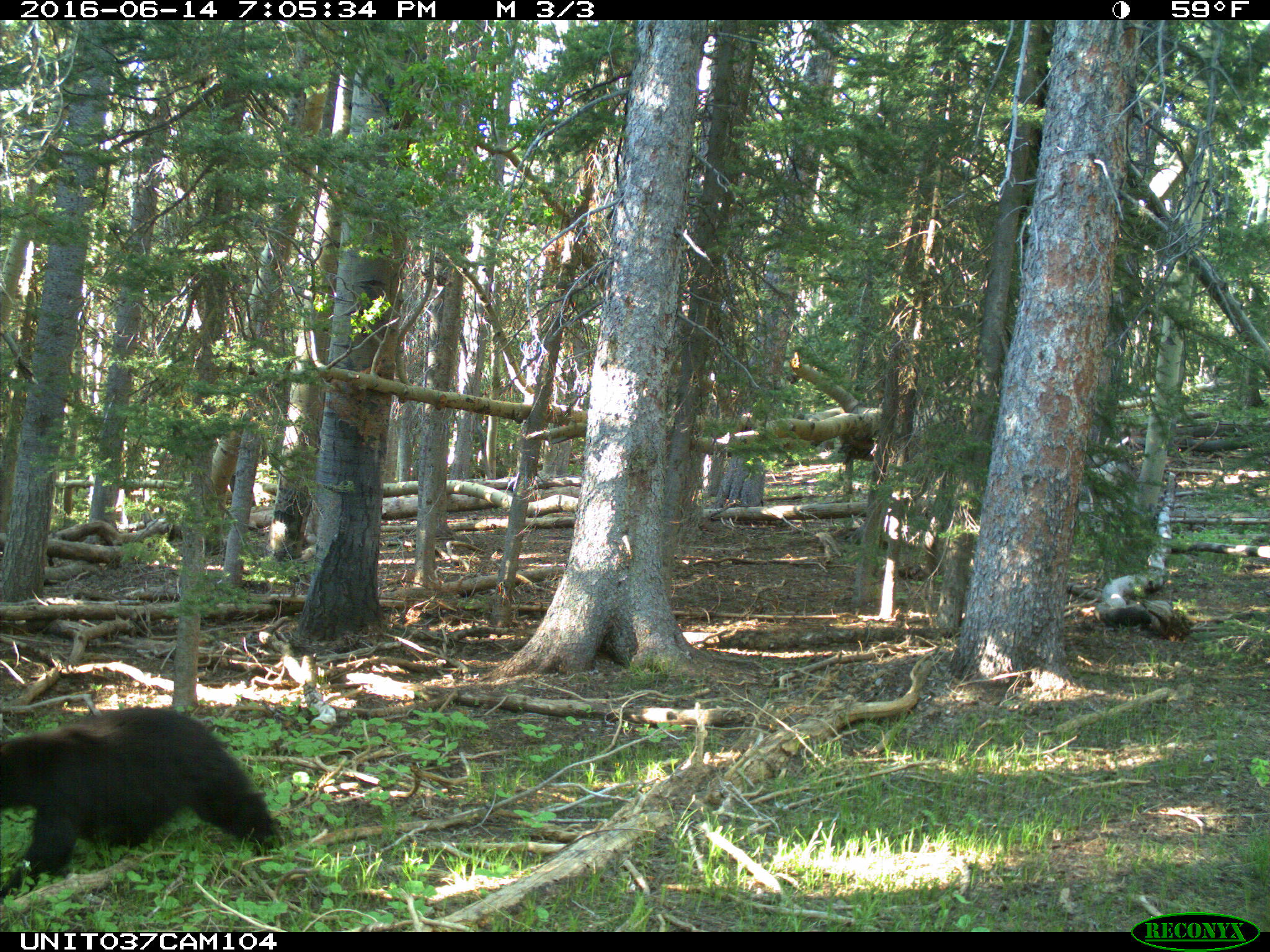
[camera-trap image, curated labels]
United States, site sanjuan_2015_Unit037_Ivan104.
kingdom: Animalia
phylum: Chordata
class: Mammalia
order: Carnivora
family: Ursidae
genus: Ursus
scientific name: Ursus americanus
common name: american black bear